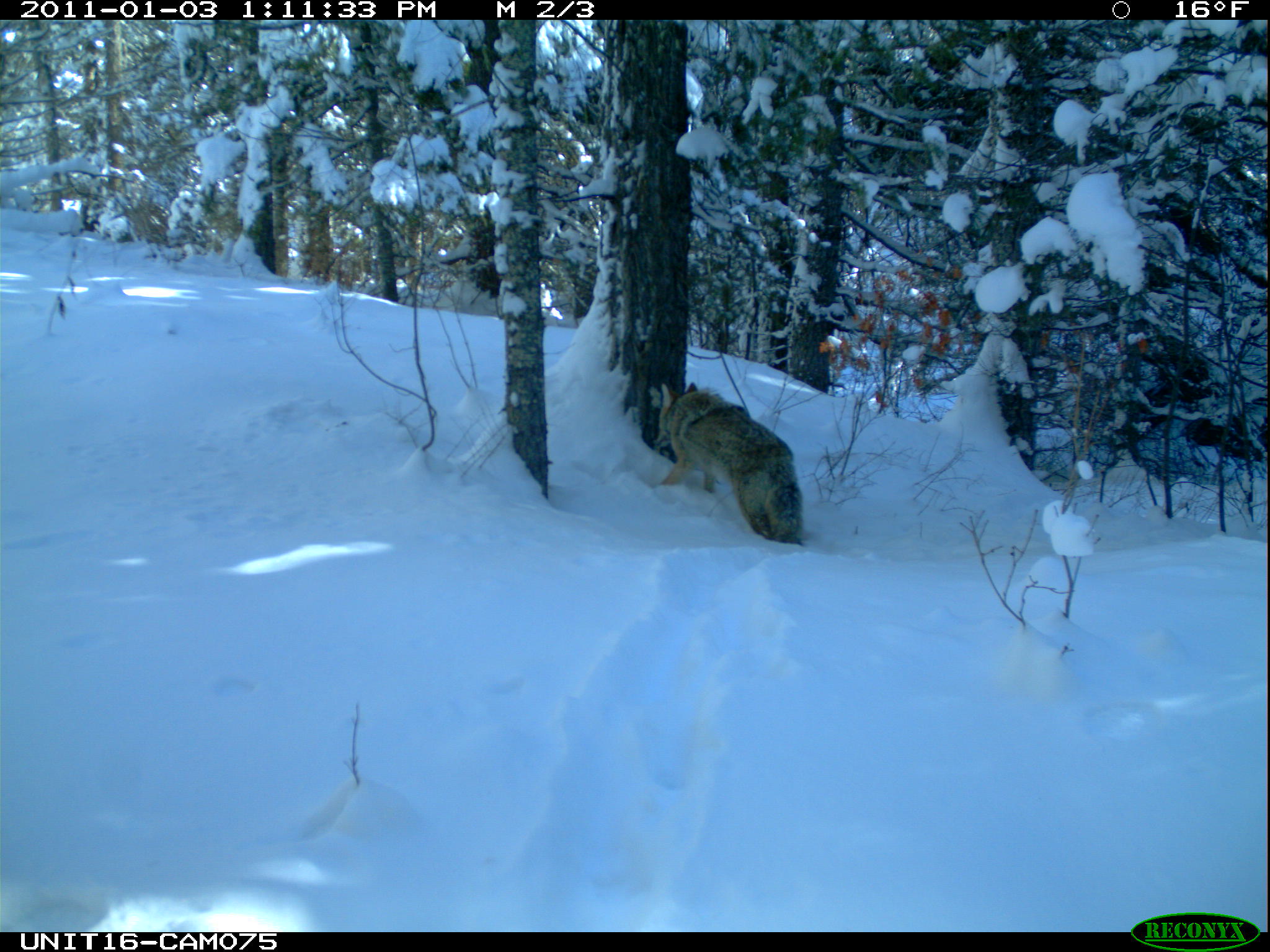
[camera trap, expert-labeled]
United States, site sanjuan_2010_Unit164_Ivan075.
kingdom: Animalia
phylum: Chordata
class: Mammalia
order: Carnivora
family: Canidae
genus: Canis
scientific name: Canis latrans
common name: coyote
Canis latrans (coyote).